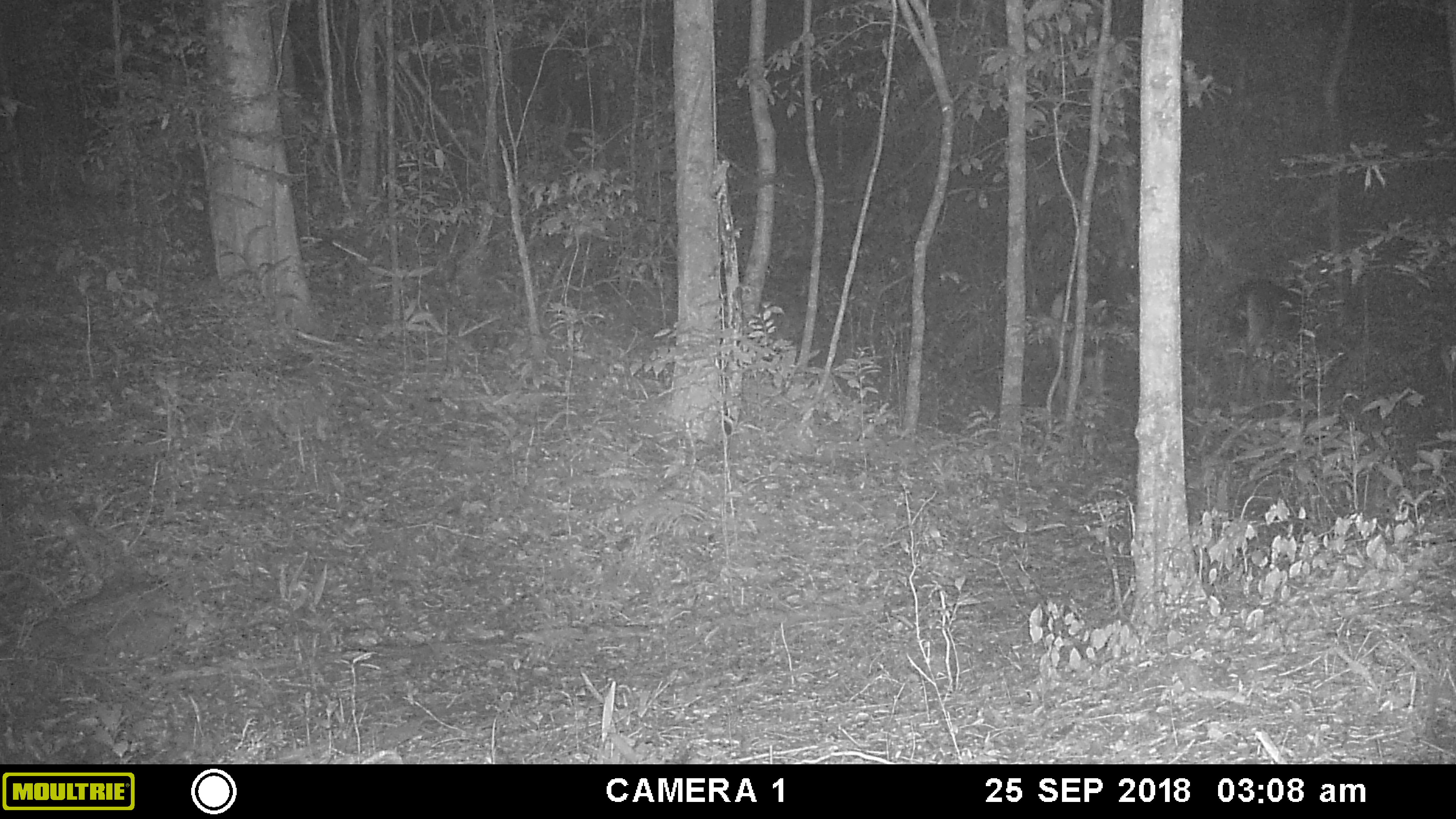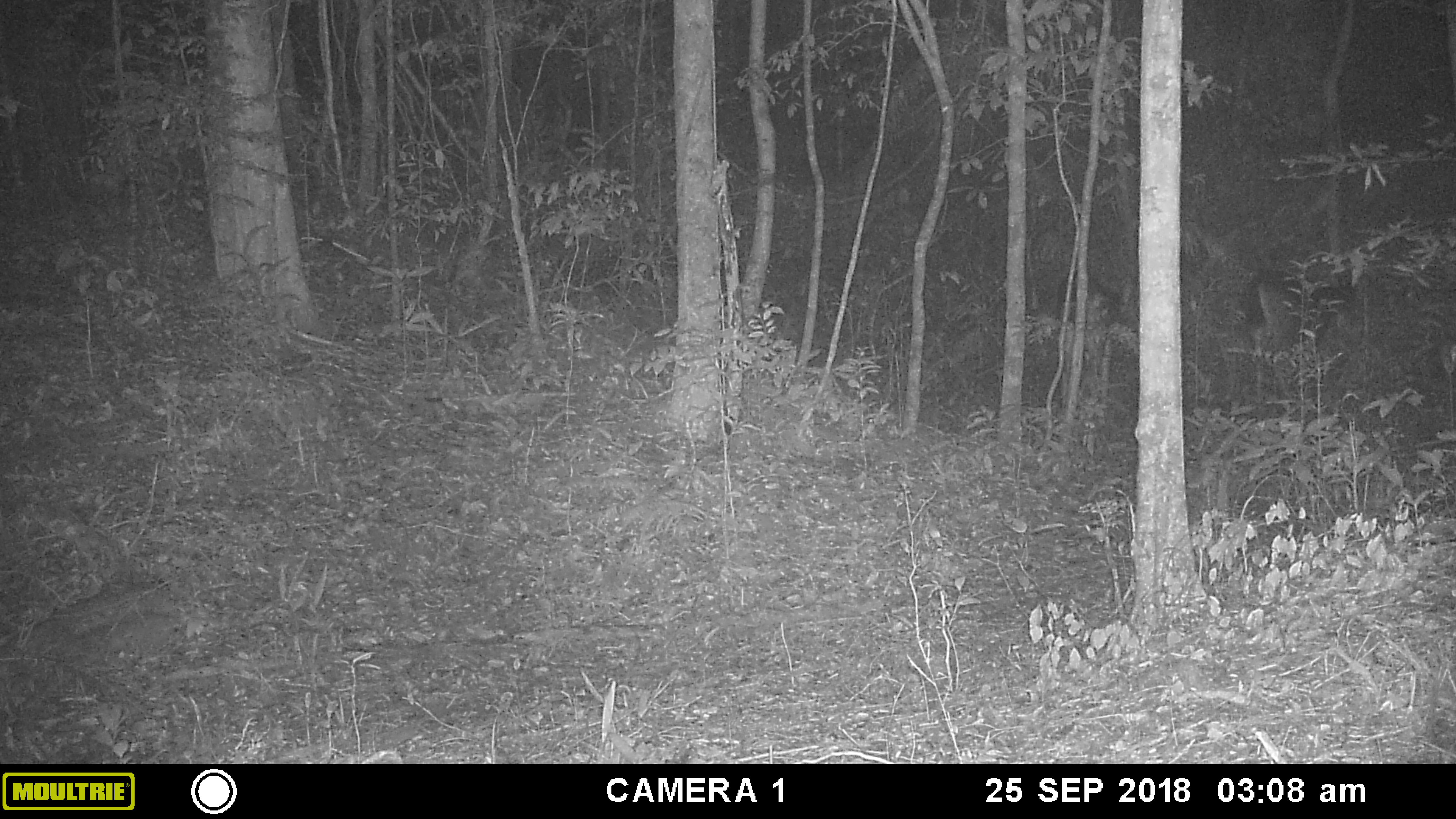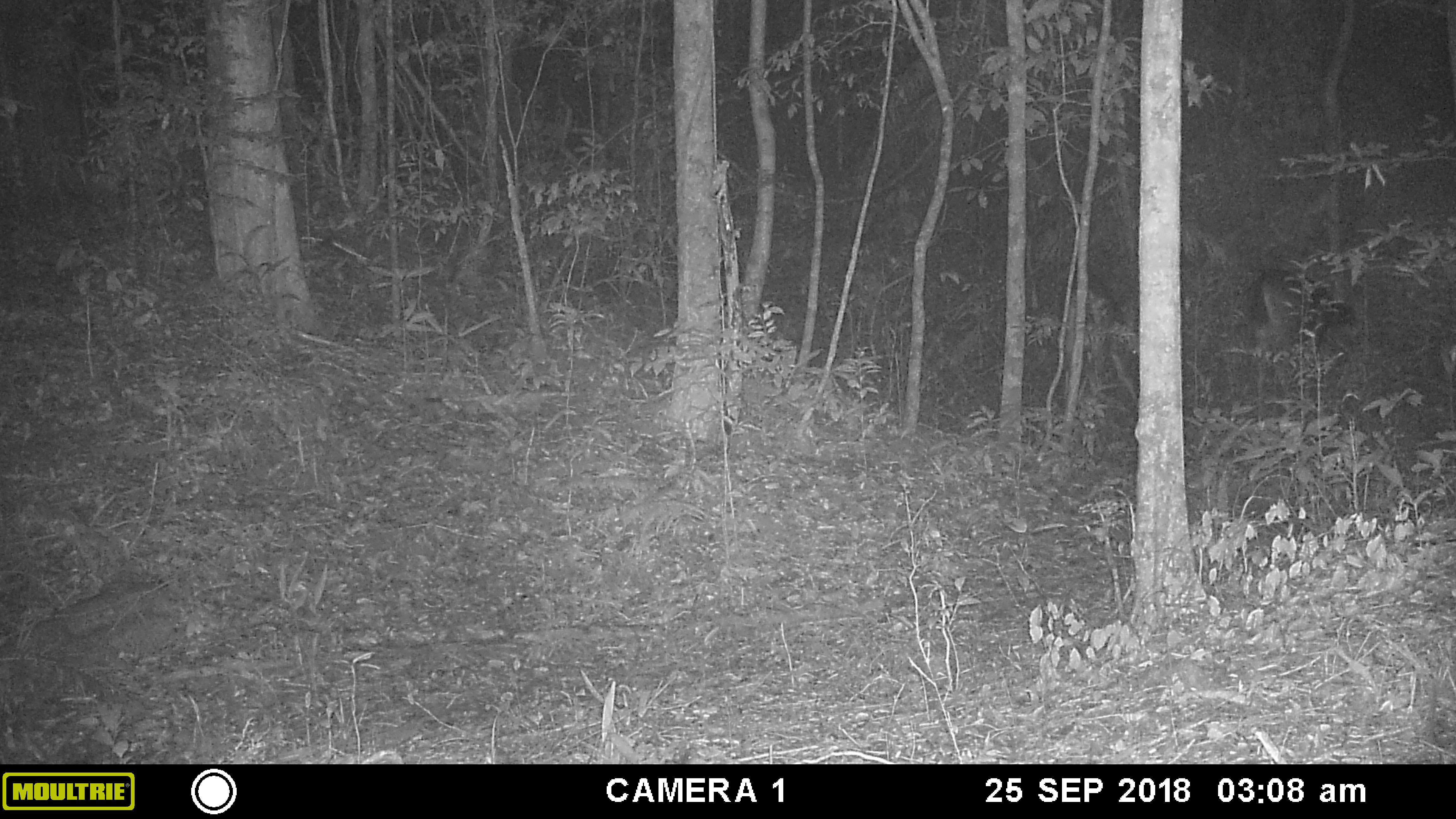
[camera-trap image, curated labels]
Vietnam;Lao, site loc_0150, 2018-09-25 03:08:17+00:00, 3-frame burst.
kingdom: Animalia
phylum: Chordata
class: Mammalia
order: Artiodactyla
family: Cervidae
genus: Rusa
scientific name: Rusa unicolor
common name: sambar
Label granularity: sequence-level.